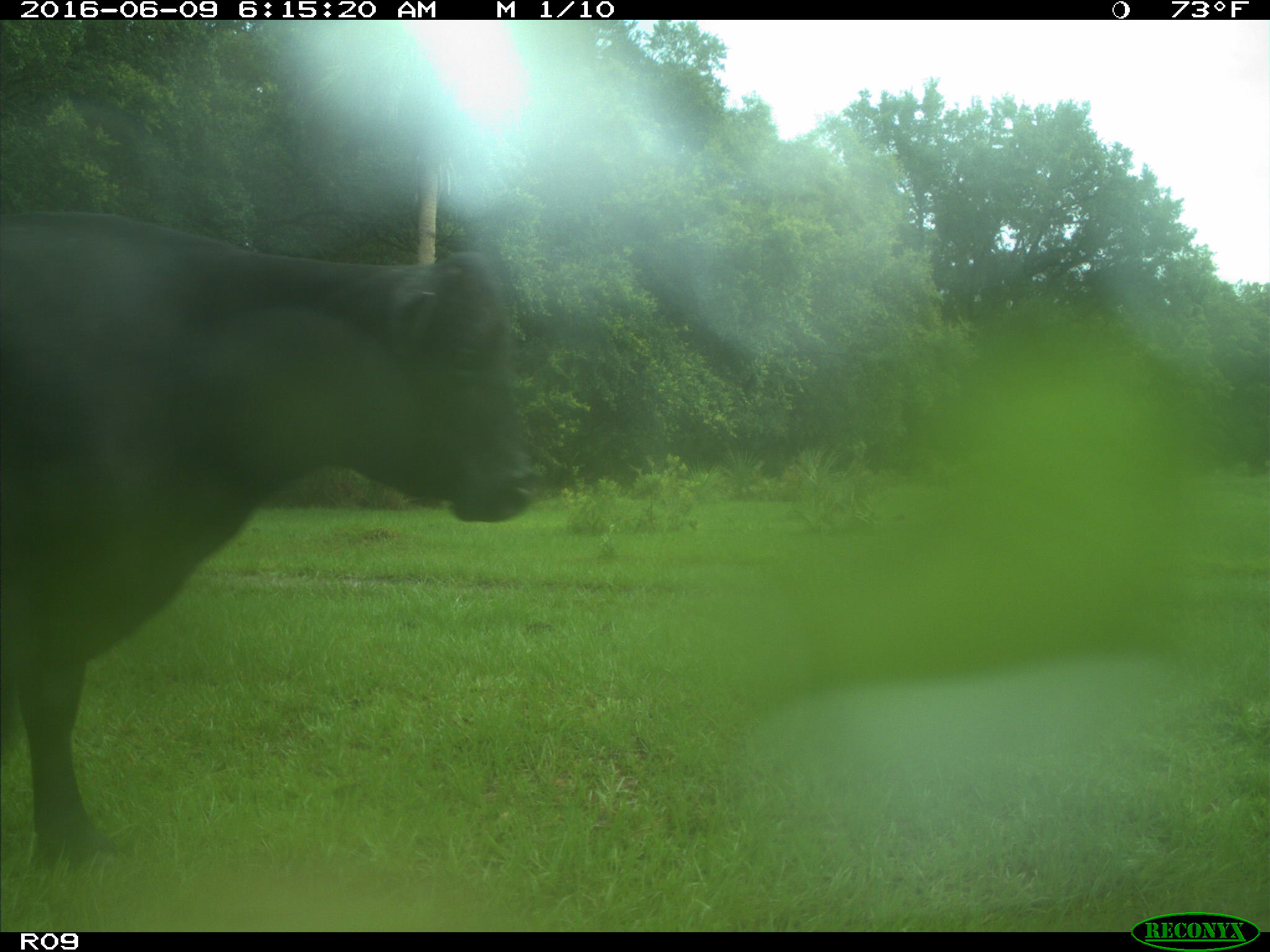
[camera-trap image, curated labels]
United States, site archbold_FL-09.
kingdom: Animalia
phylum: Chordata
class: Mammalia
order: Artiodactyla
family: Bovidae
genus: Bos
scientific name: Bos taurus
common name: domestic cow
Bos taurus (domestic cow).